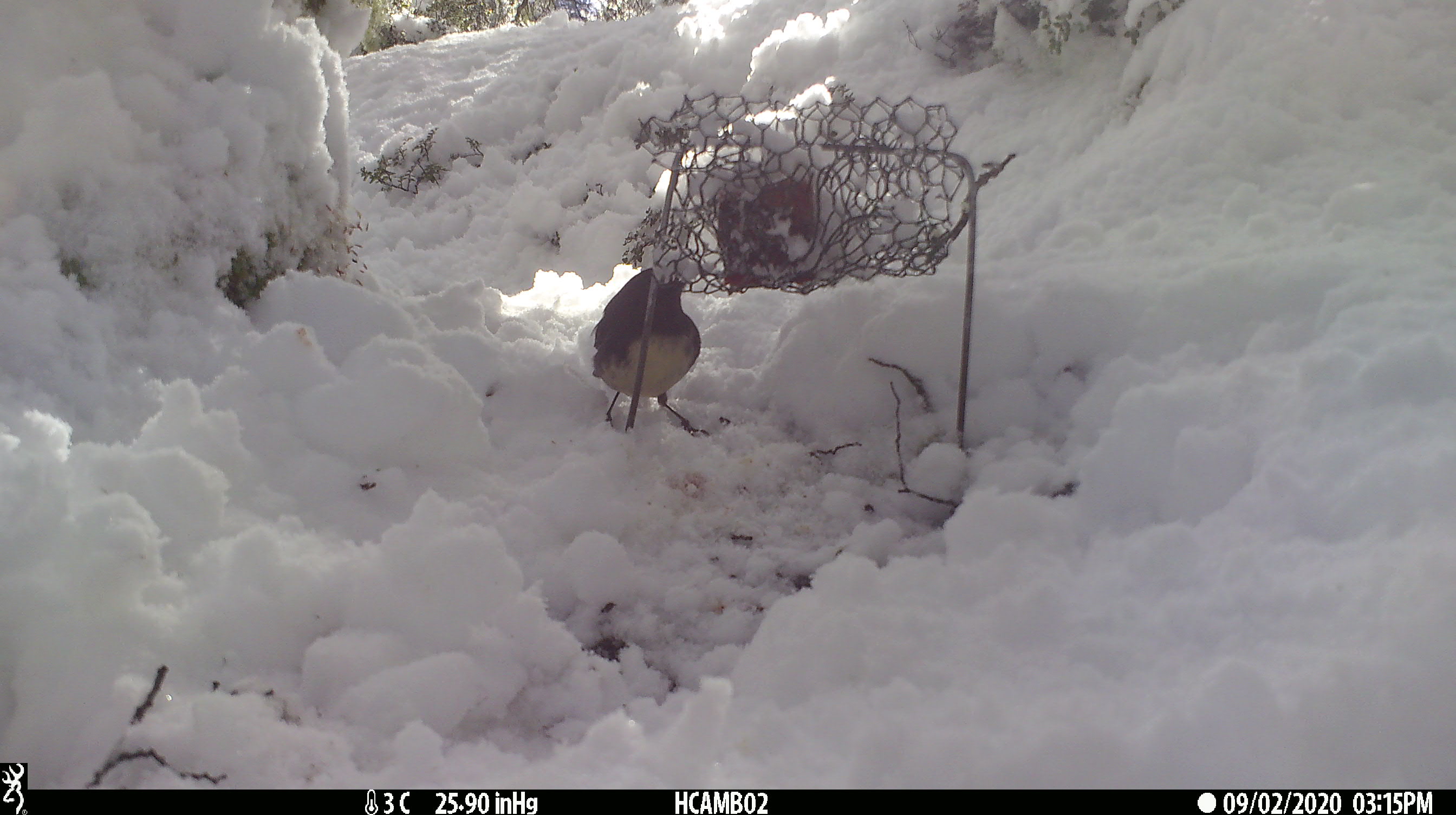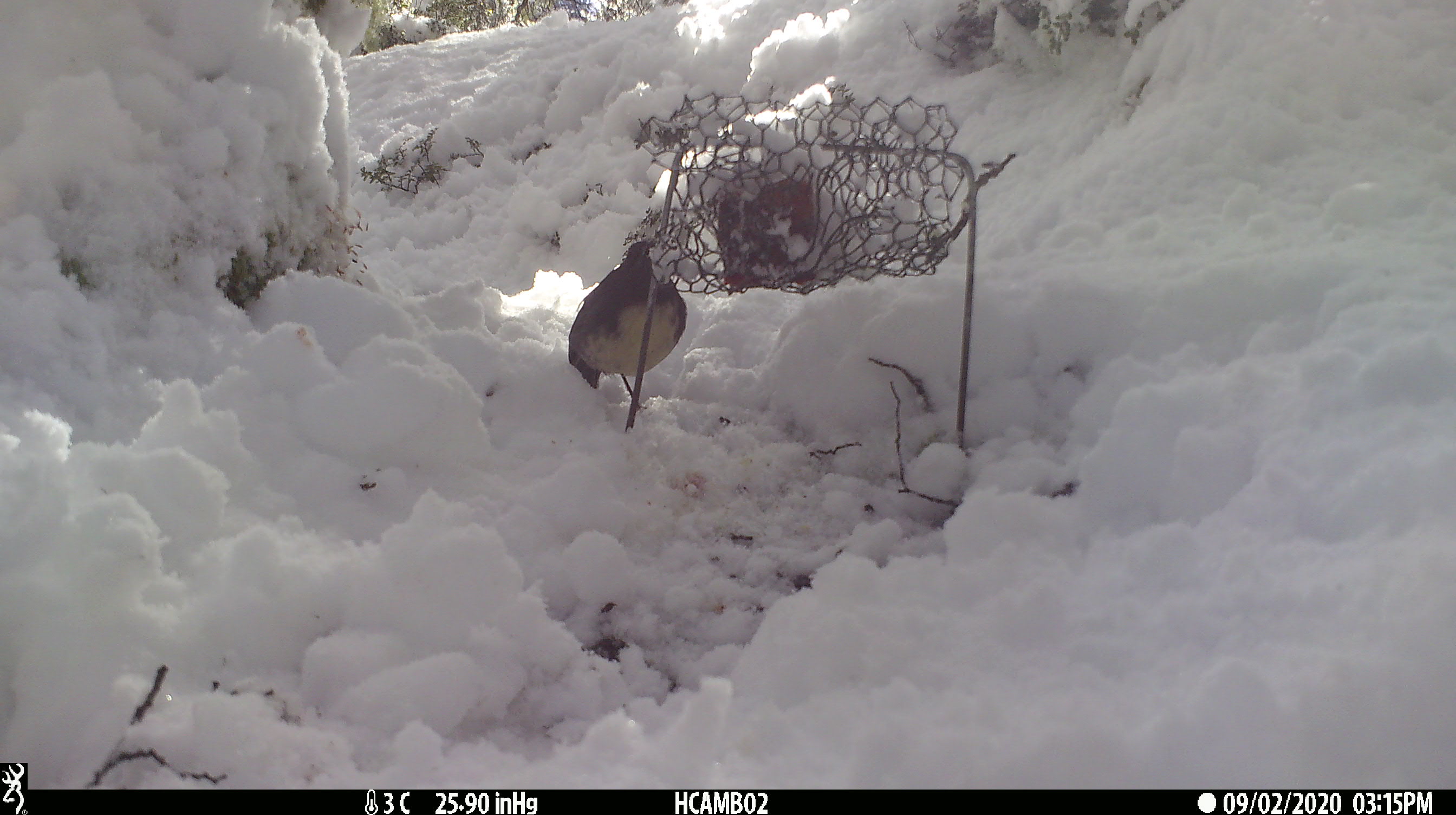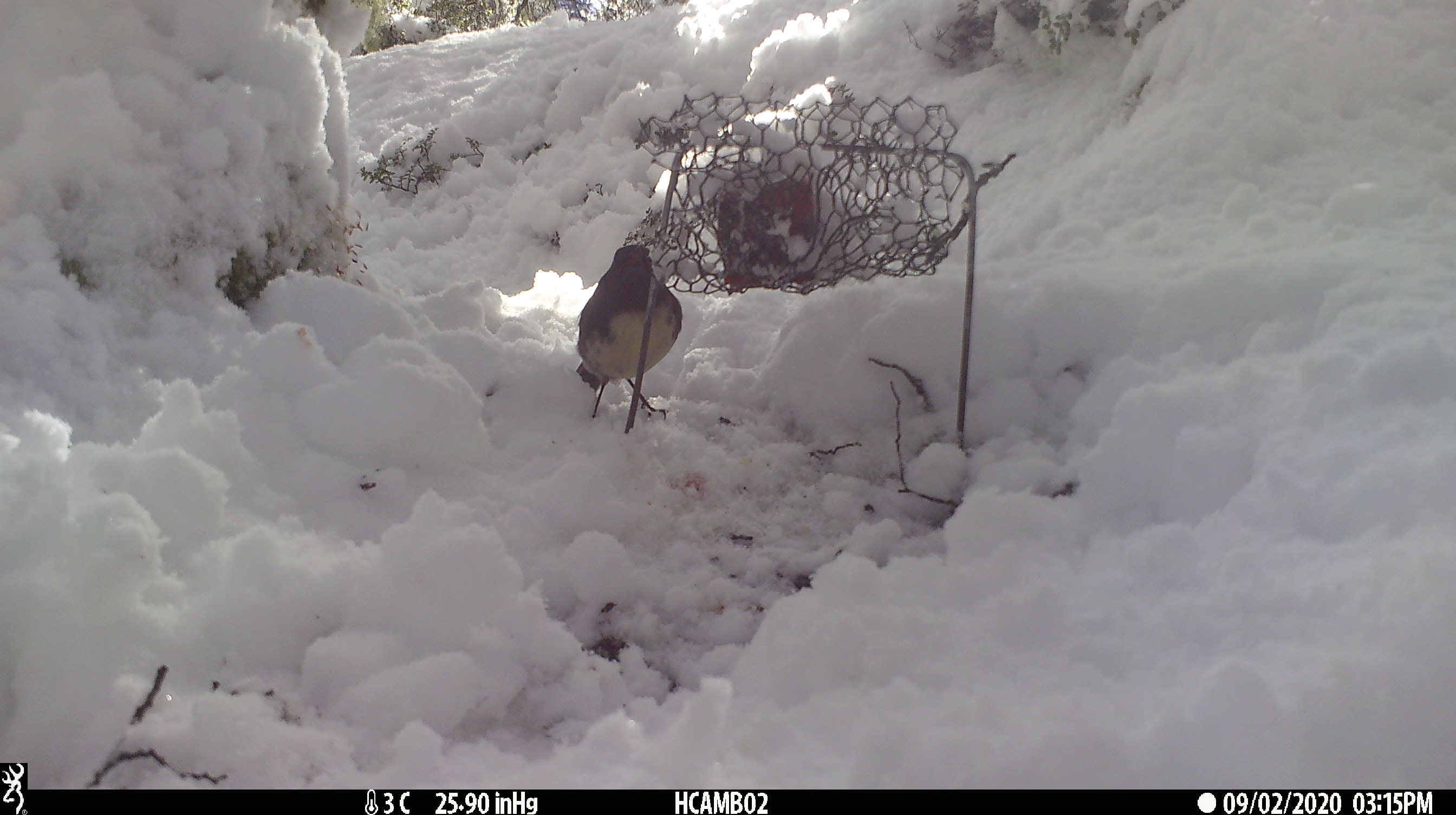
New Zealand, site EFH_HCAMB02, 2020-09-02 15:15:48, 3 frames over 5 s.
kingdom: Animalia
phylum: Chordata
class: Aves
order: Passeriformes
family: Petroicidae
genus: Petroica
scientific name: Petroica australis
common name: new zealand robin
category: robin